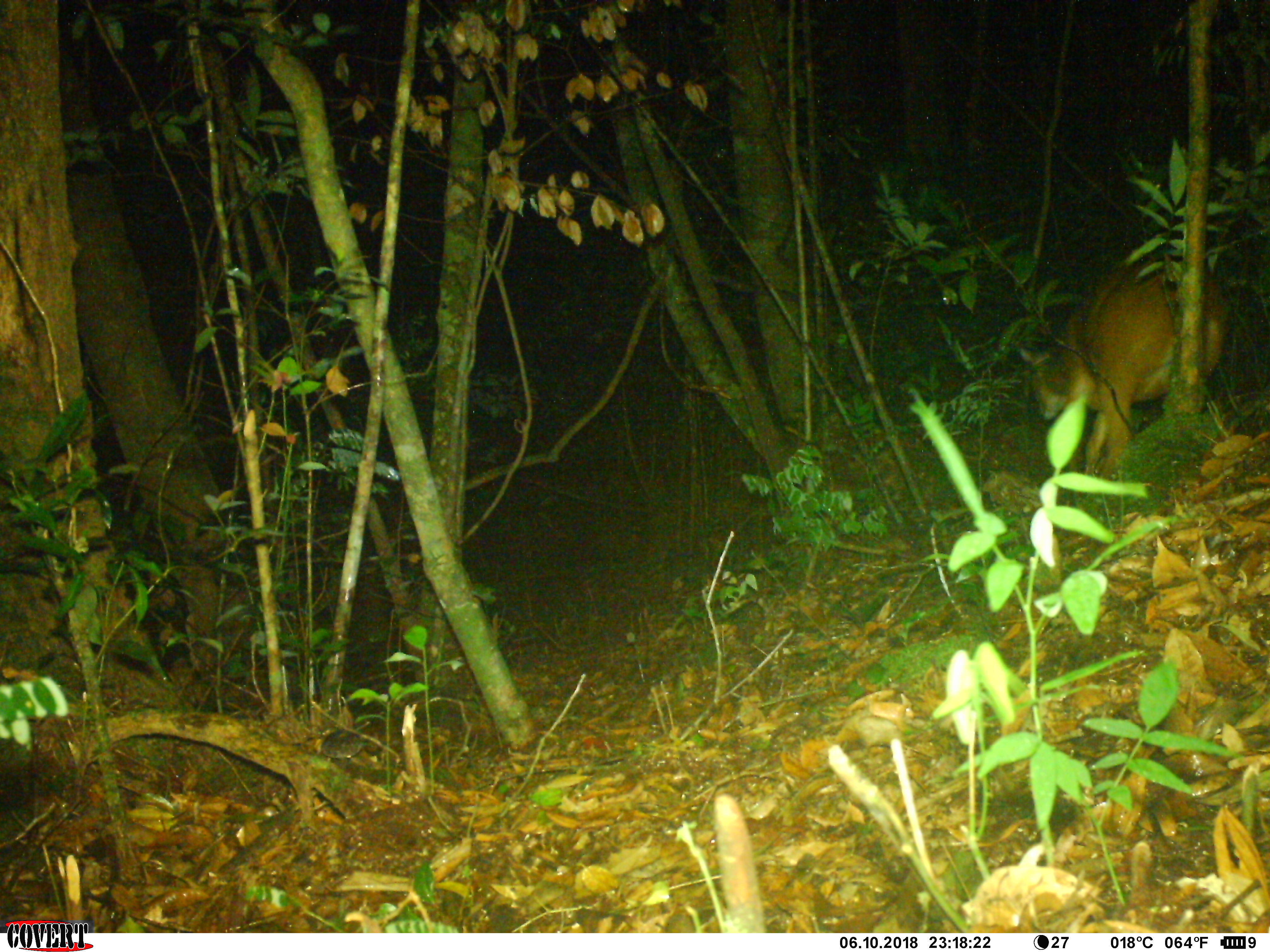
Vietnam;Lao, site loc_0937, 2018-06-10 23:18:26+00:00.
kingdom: Animalia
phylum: Chordata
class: Mammalia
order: Artiodactyla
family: Cervidae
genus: Muntiacus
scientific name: Muntiacus muntjak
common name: red muntjac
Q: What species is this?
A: Red muntjac (Muntiacus muntjak).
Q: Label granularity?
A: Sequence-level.